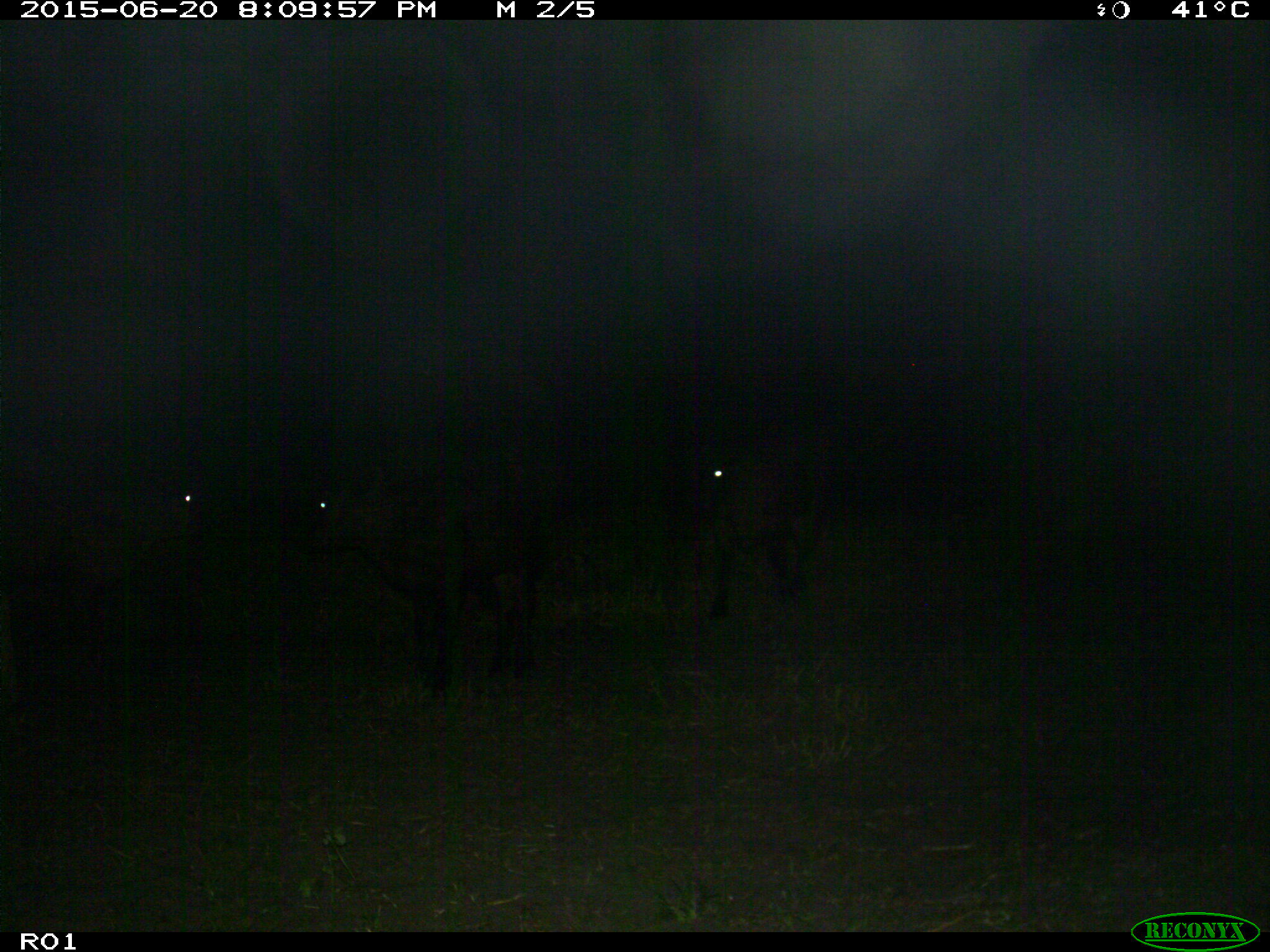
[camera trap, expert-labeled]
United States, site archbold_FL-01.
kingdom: Animalia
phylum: Chordata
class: Mammalia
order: Artiodactyla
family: Bovidae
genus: Bos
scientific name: Bos taurus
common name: domestic cow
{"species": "Bos taurus (domestic cow)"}